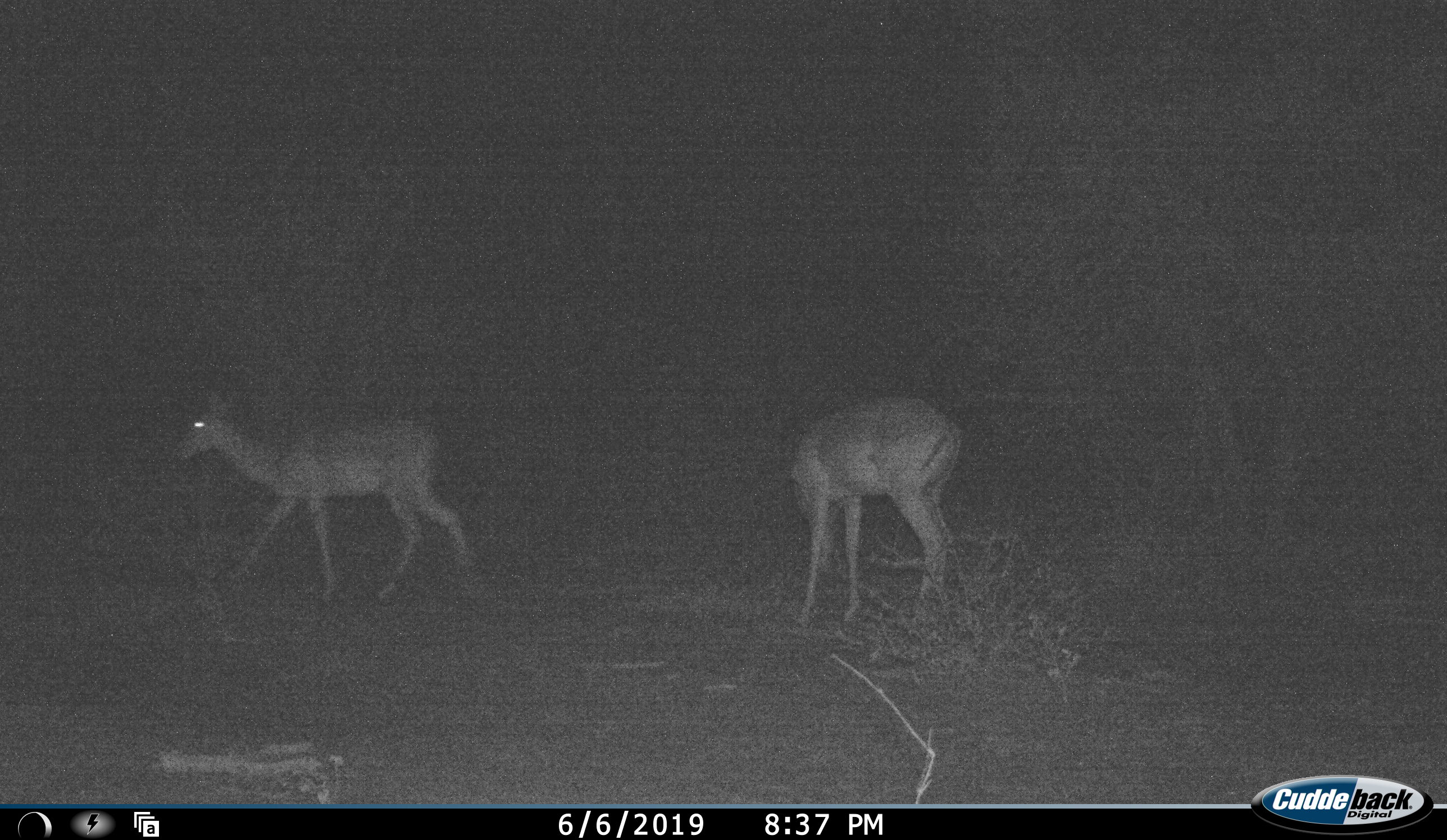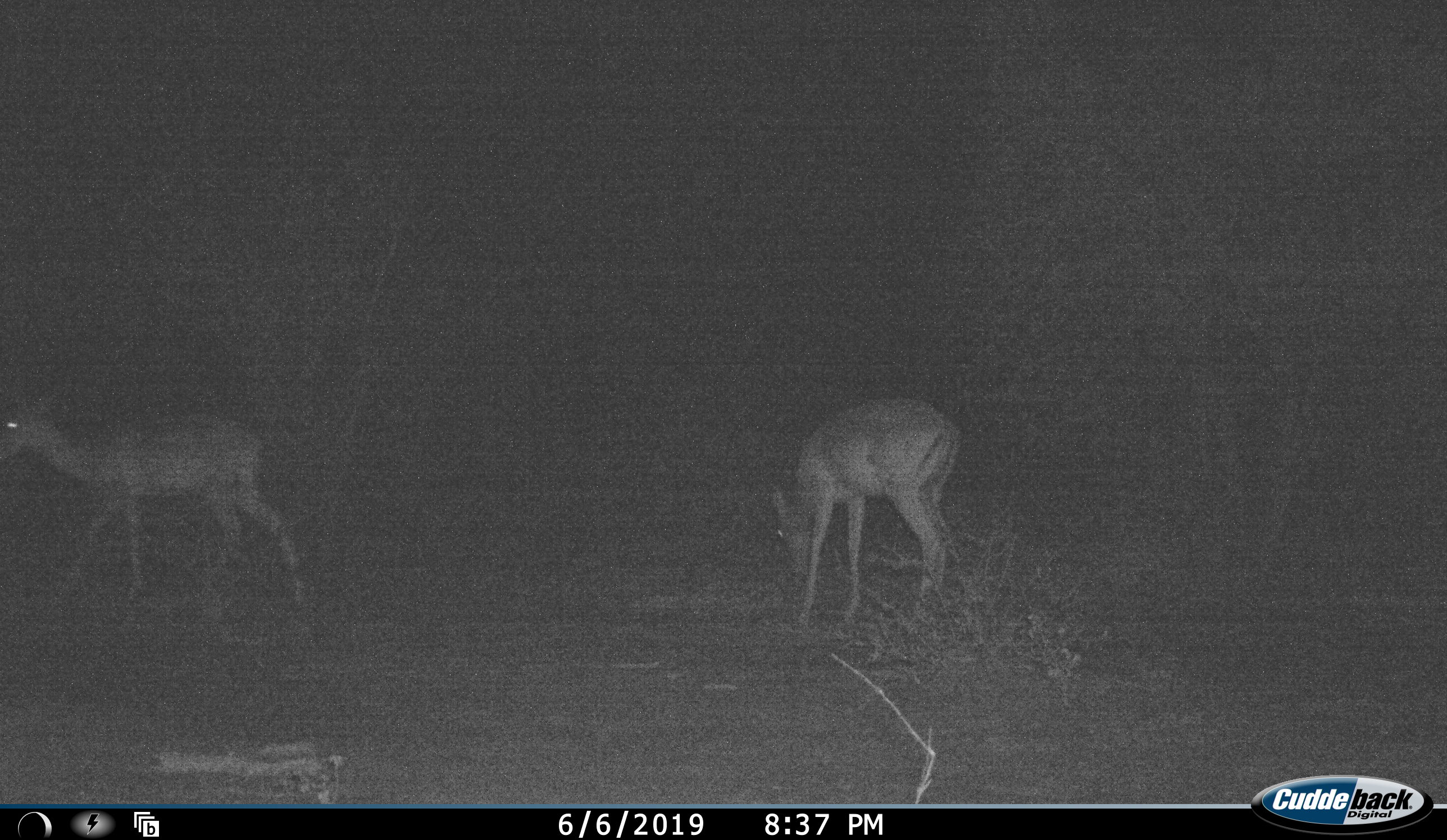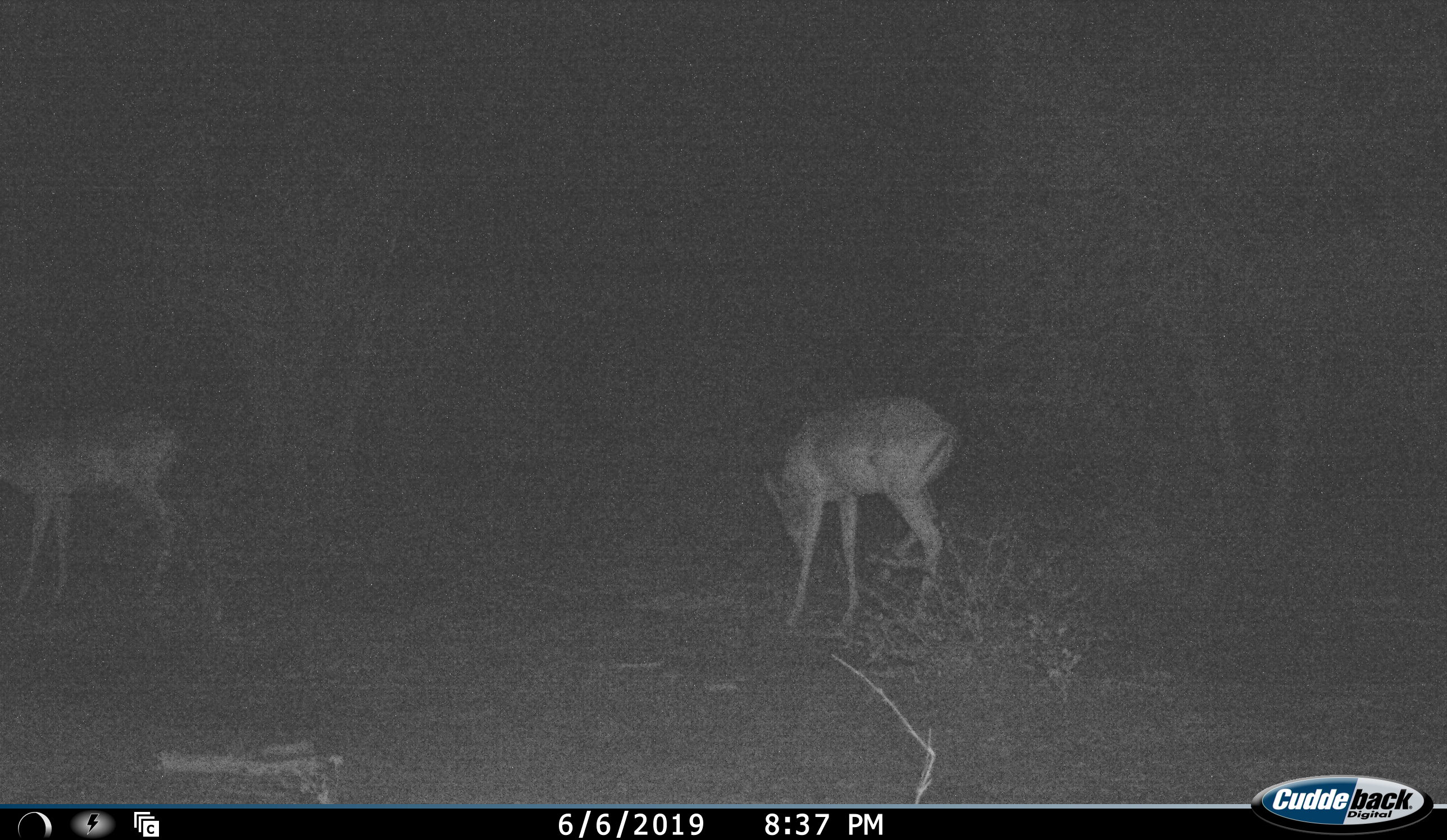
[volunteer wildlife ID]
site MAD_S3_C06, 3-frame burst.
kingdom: Animalia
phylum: Chordata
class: Mammalia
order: Artiodactyla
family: Bovidae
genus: Aepyceros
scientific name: Aepyceros melampus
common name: impala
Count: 2.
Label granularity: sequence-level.